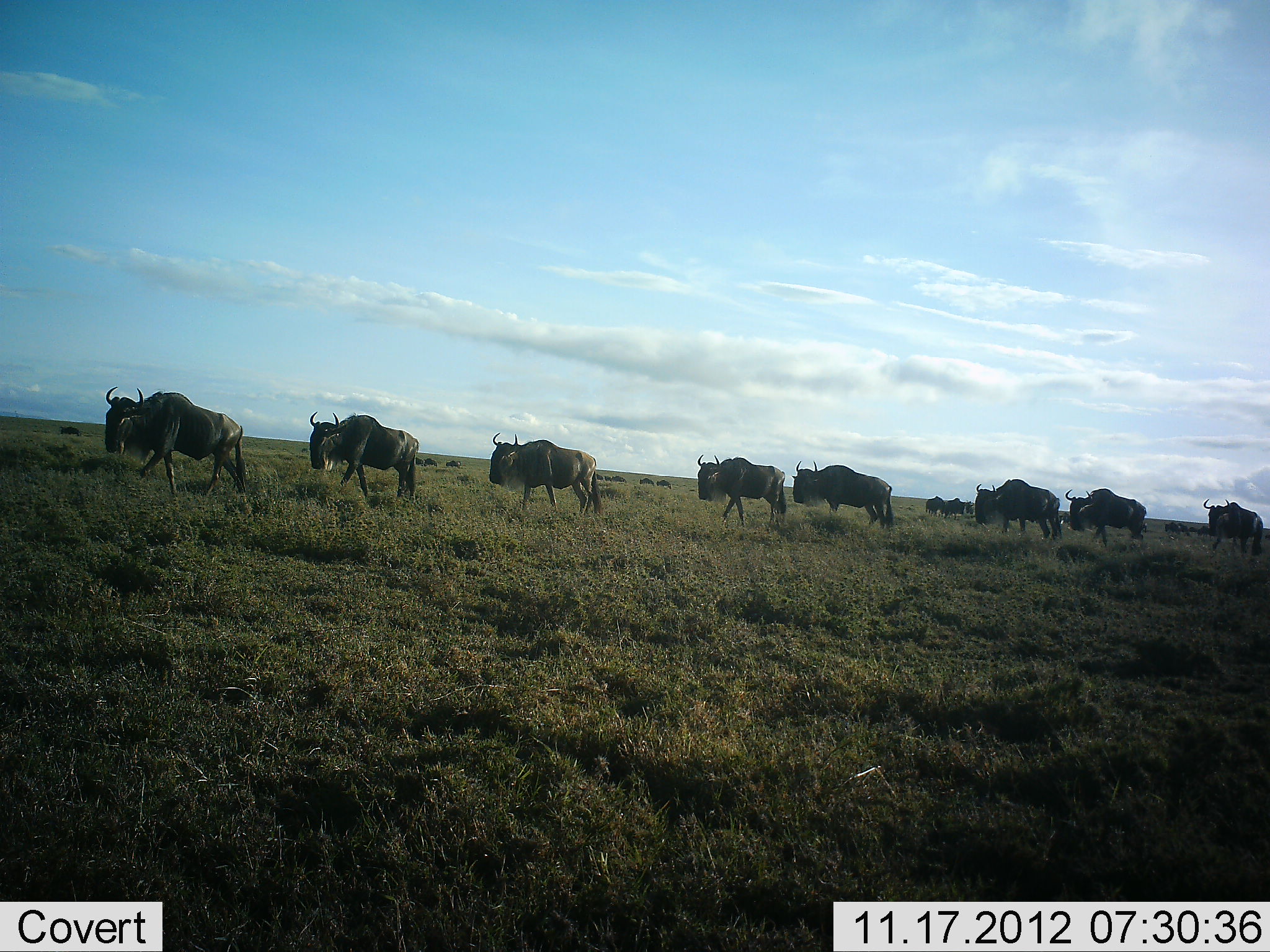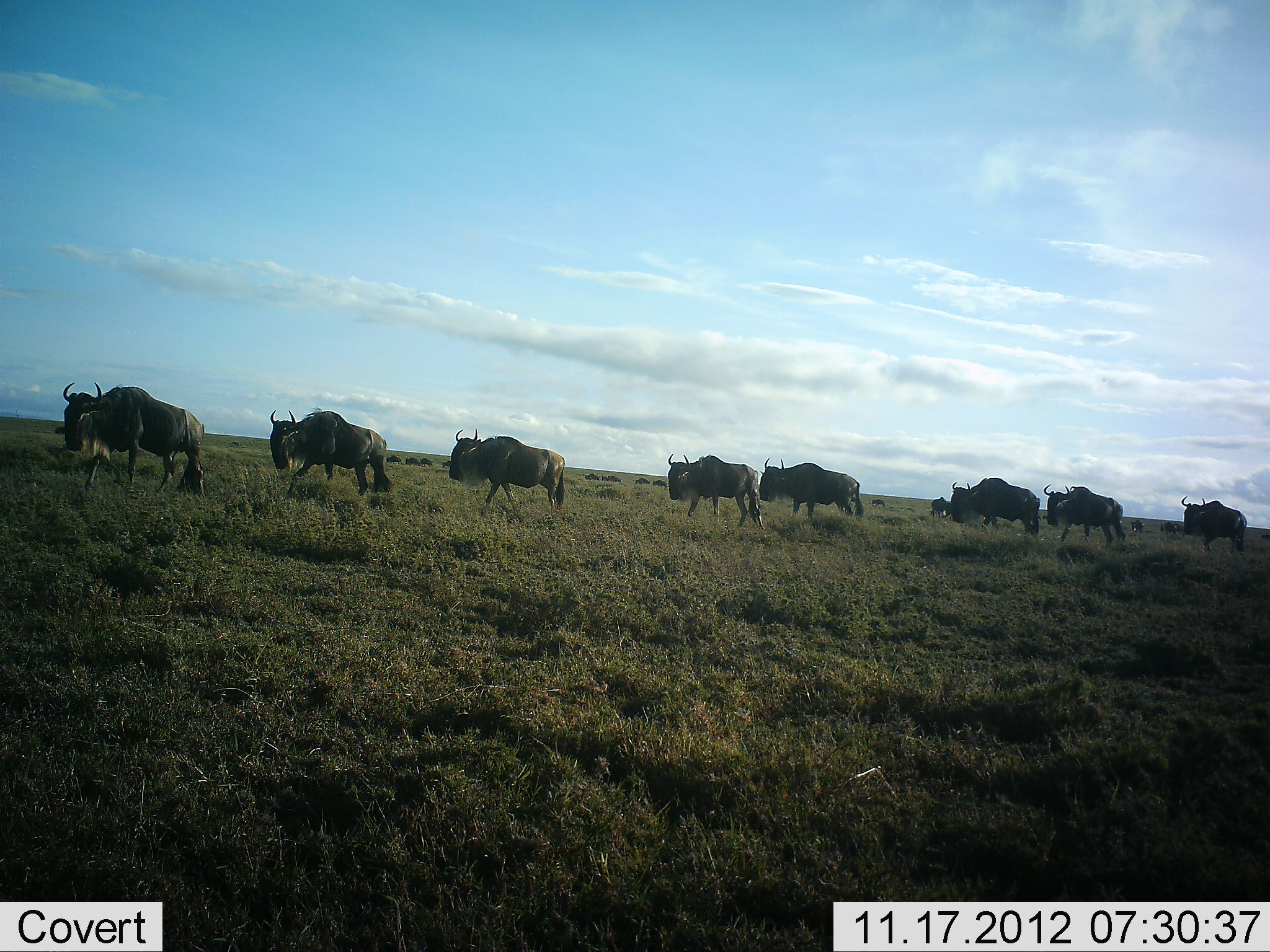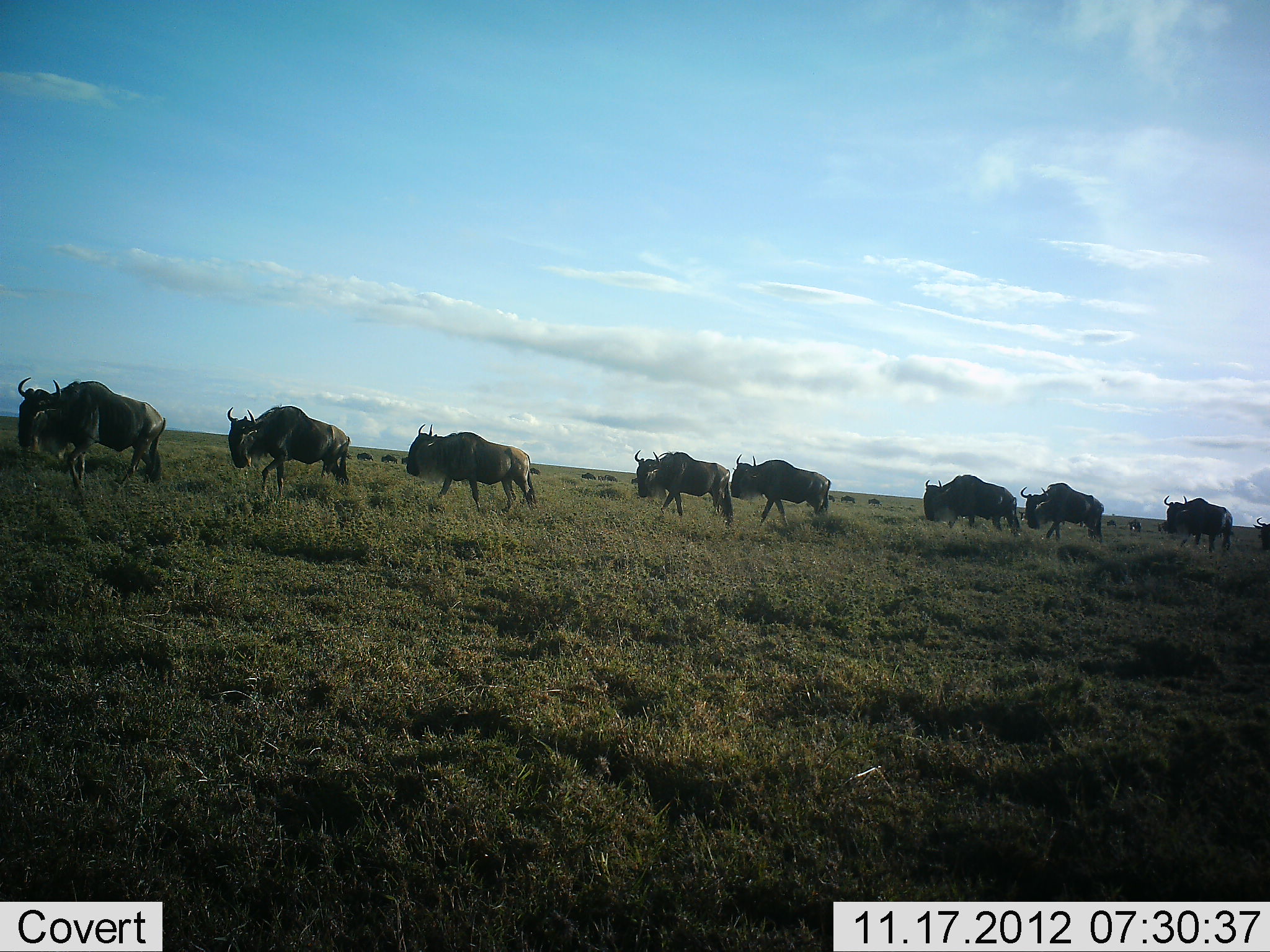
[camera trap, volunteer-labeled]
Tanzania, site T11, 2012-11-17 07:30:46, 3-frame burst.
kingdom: Animalia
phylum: Chordata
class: Mammalia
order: Artiodactyla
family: Bovidae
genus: Connochaetes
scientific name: Connochaetes taurinus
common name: blue wildebeest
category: wildebeest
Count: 11-50.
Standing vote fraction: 10%.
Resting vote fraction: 0%.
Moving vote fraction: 90%.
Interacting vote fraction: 0%.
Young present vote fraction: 0%.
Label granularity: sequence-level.